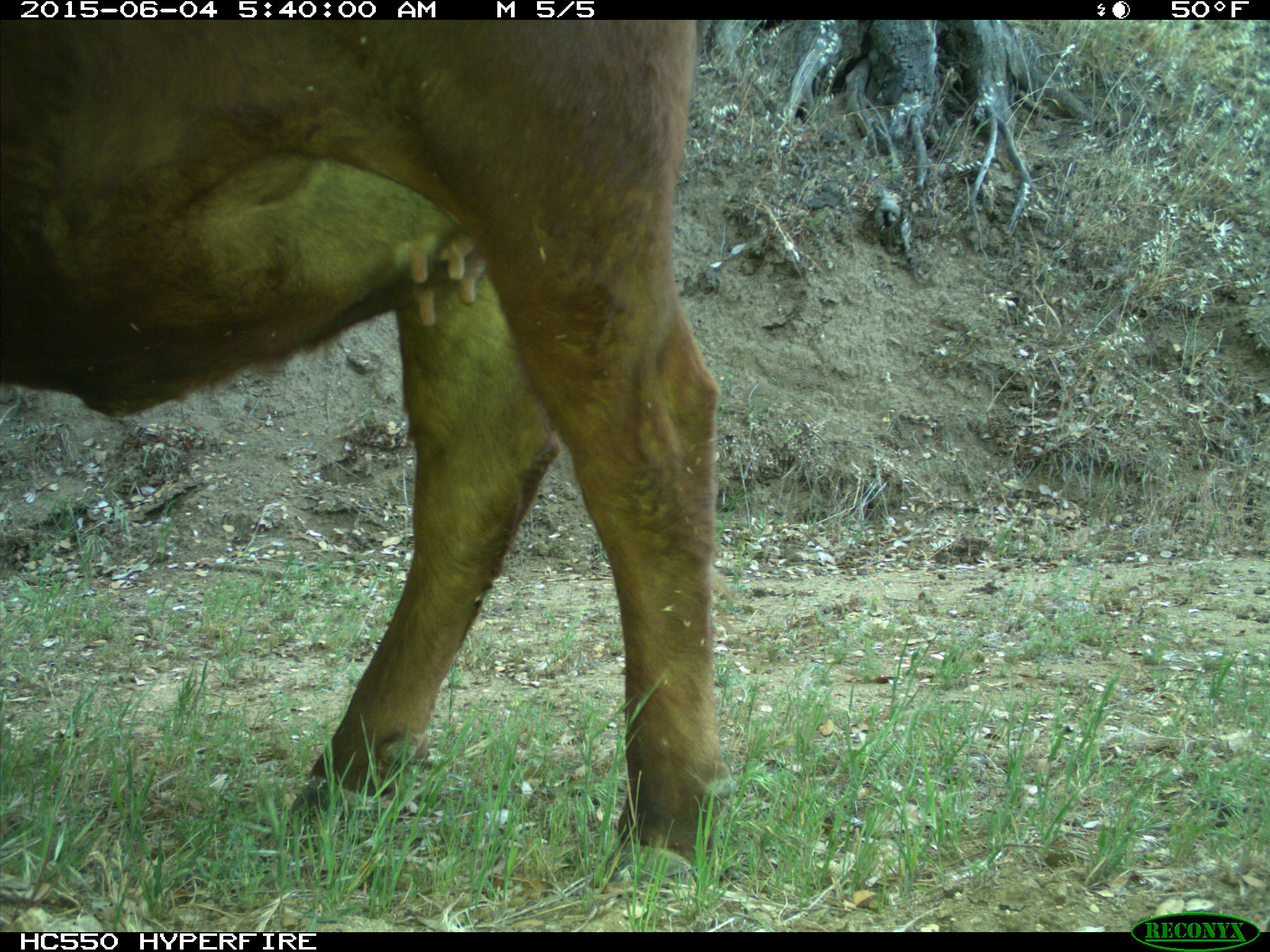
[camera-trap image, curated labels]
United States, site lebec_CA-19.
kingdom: Animalia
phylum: Chordata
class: Mammalia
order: Artiodactyla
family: Bovidae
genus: Bos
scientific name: Bos taurus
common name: domestic cow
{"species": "Bos taurus (domestic cow)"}